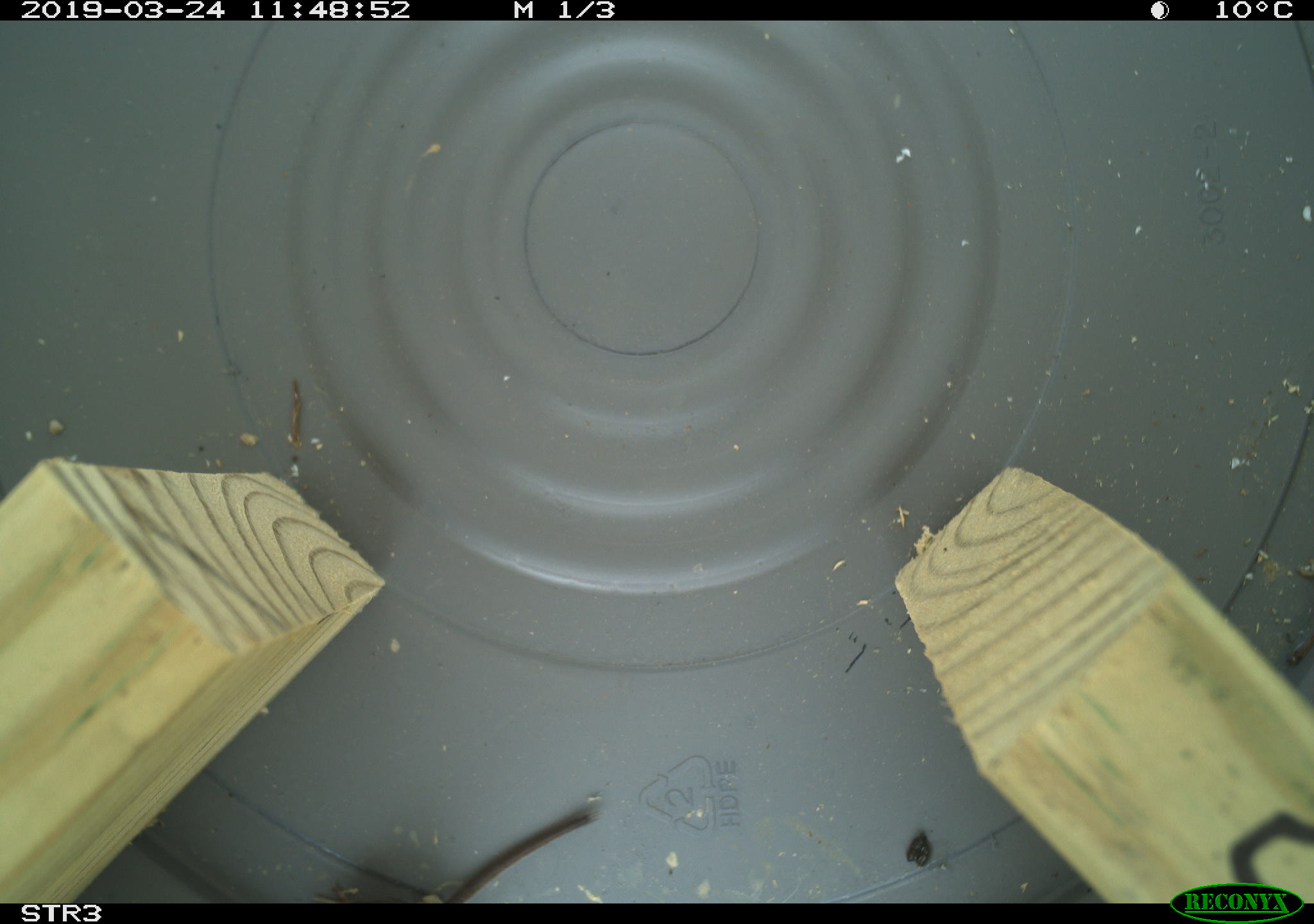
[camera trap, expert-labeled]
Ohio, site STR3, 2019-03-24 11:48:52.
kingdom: Animalia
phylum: Chordata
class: Mammalia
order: Eulipotyphla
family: Soricidae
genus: Sorex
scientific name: Sorex cinereus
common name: masked shrew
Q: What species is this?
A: Masked shrew (Sorex cinereus).